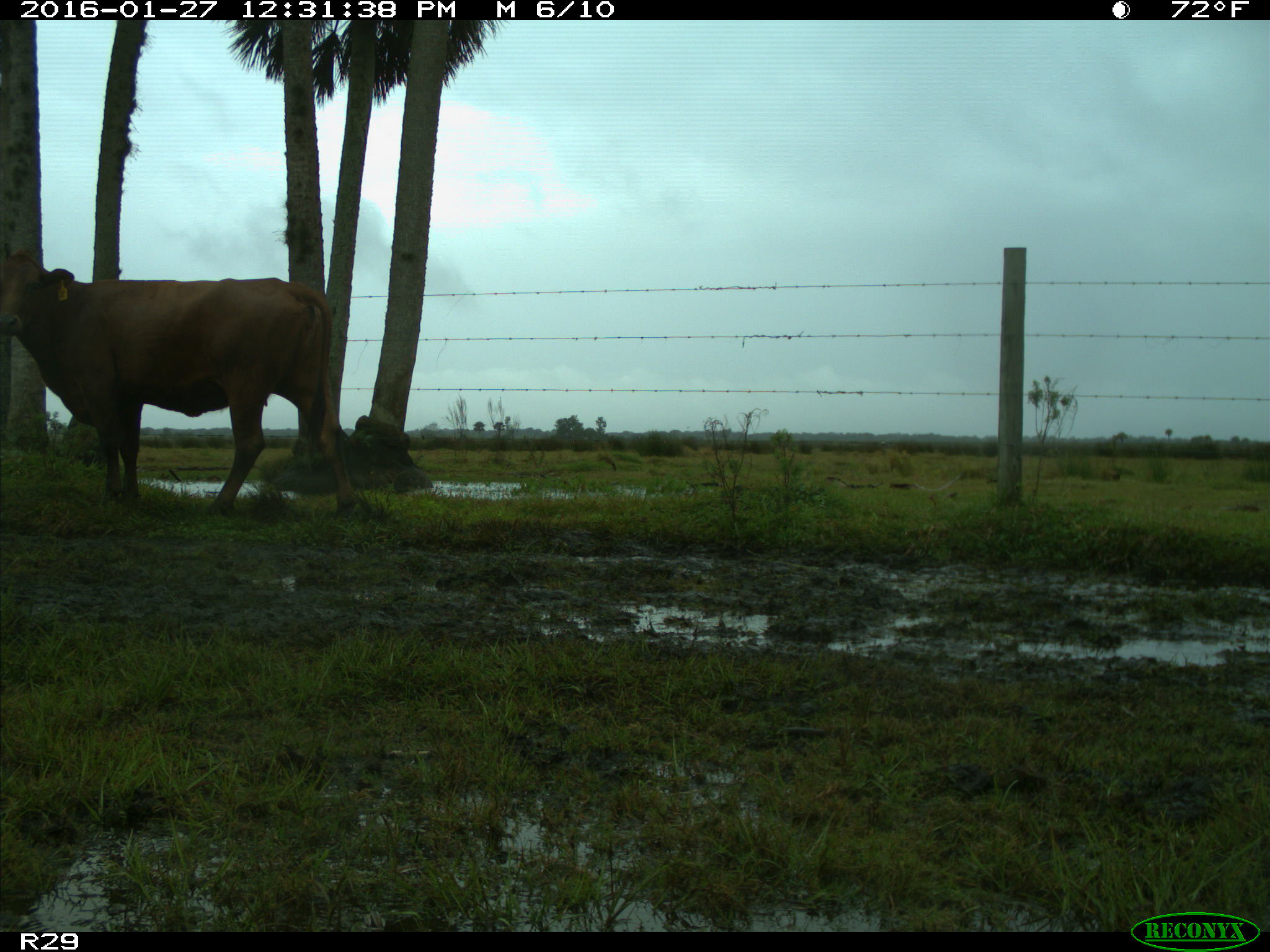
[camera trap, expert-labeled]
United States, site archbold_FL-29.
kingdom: Animalia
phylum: Chordata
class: Mammalia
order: Artiodactyla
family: Bovidae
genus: Bos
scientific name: Bos taurus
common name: domestic cow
Bos taurus (domestic cow).